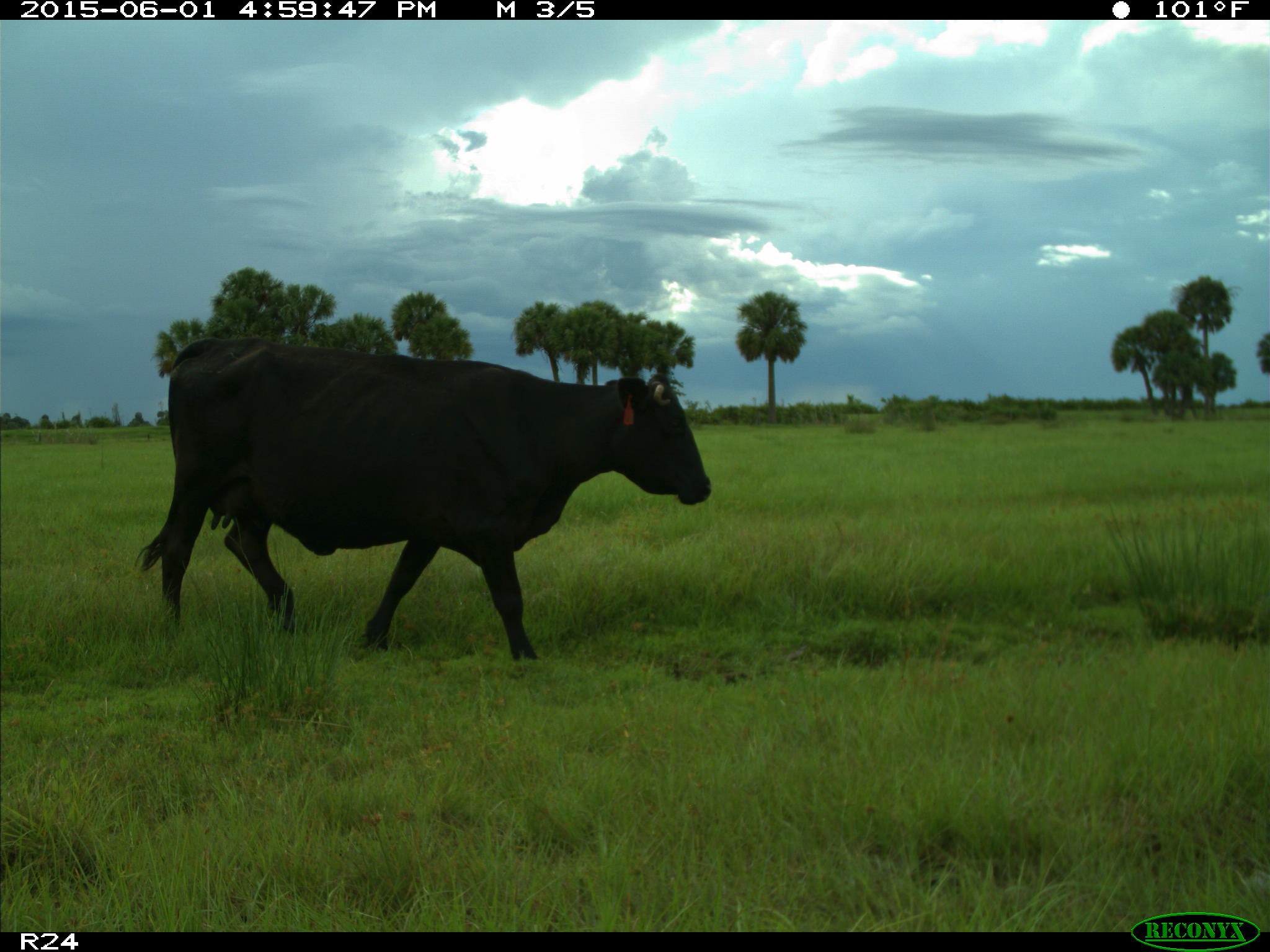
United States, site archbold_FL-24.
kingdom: Animalia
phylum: Chordata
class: Mammalia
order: Artiodactyla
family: Bovidae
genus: Bos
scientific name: Bos taurus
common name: domestic cow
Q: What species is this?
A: Bos taurus (domestic cow).